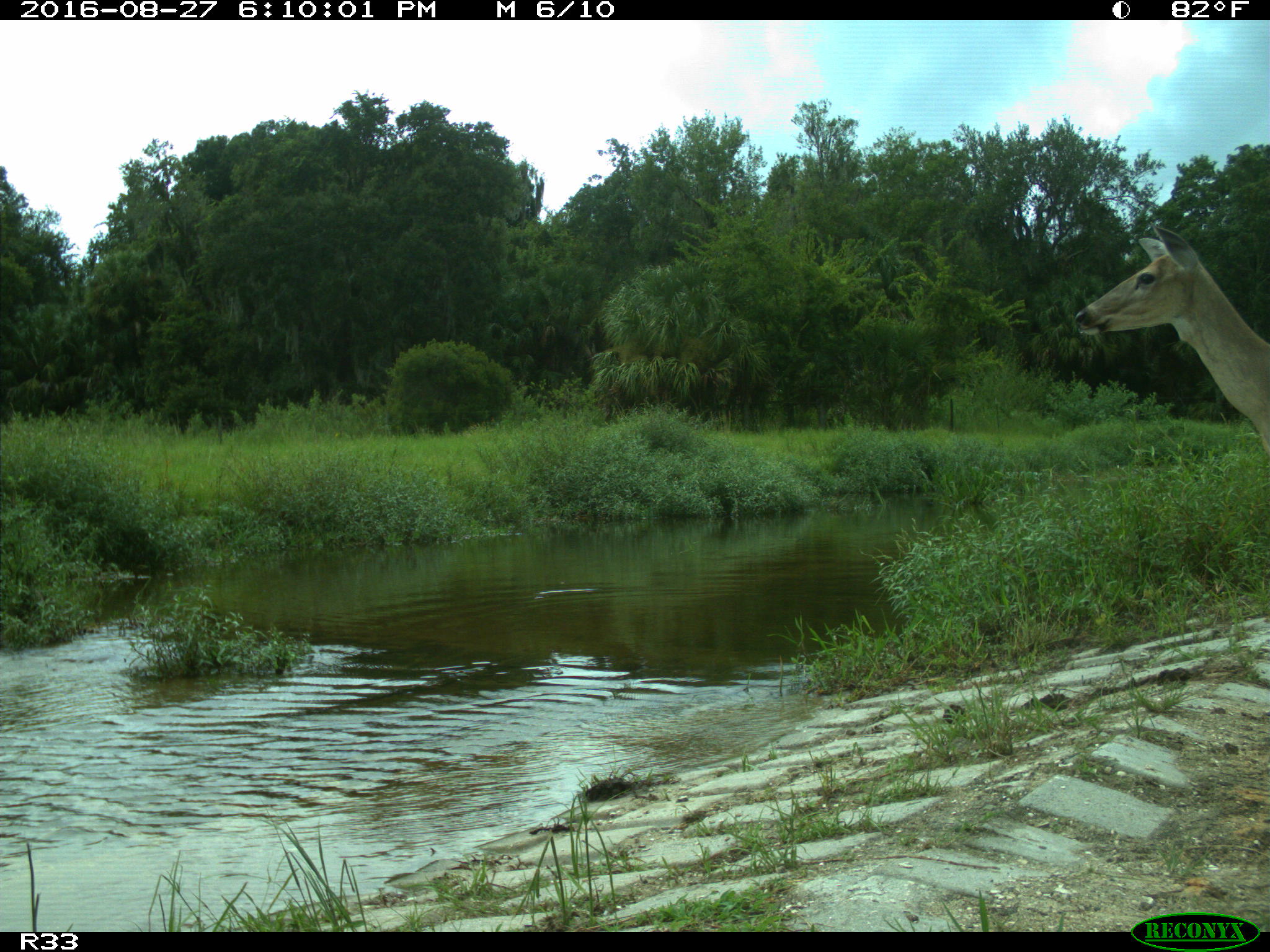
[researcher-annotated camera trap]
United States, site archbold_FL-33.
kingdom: Animalia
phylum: Chordata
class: Mammalia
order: Artiodactyla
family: Cervidae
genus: Odocoileus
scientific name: Odocoileus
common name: deer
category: unidentified deer